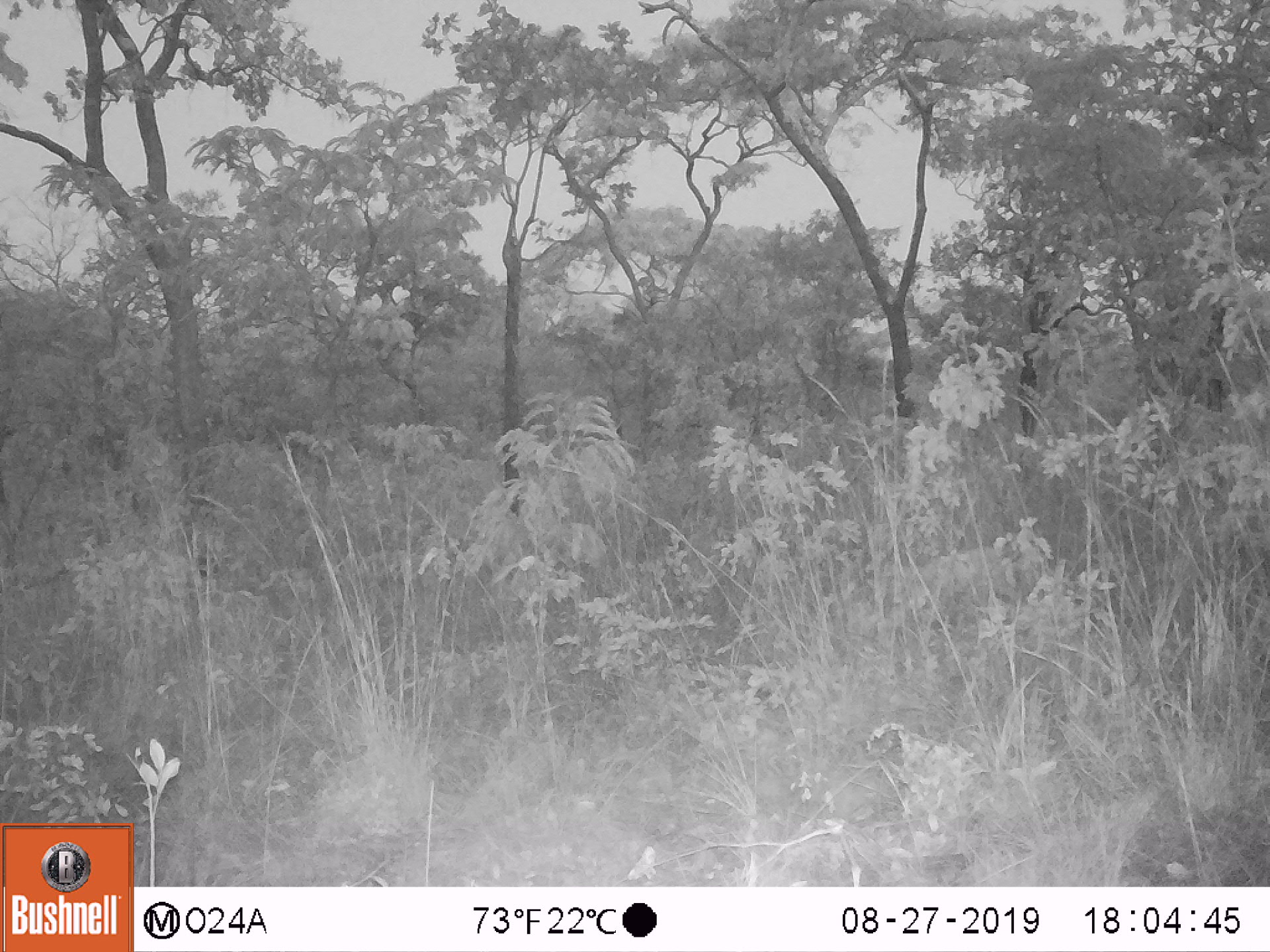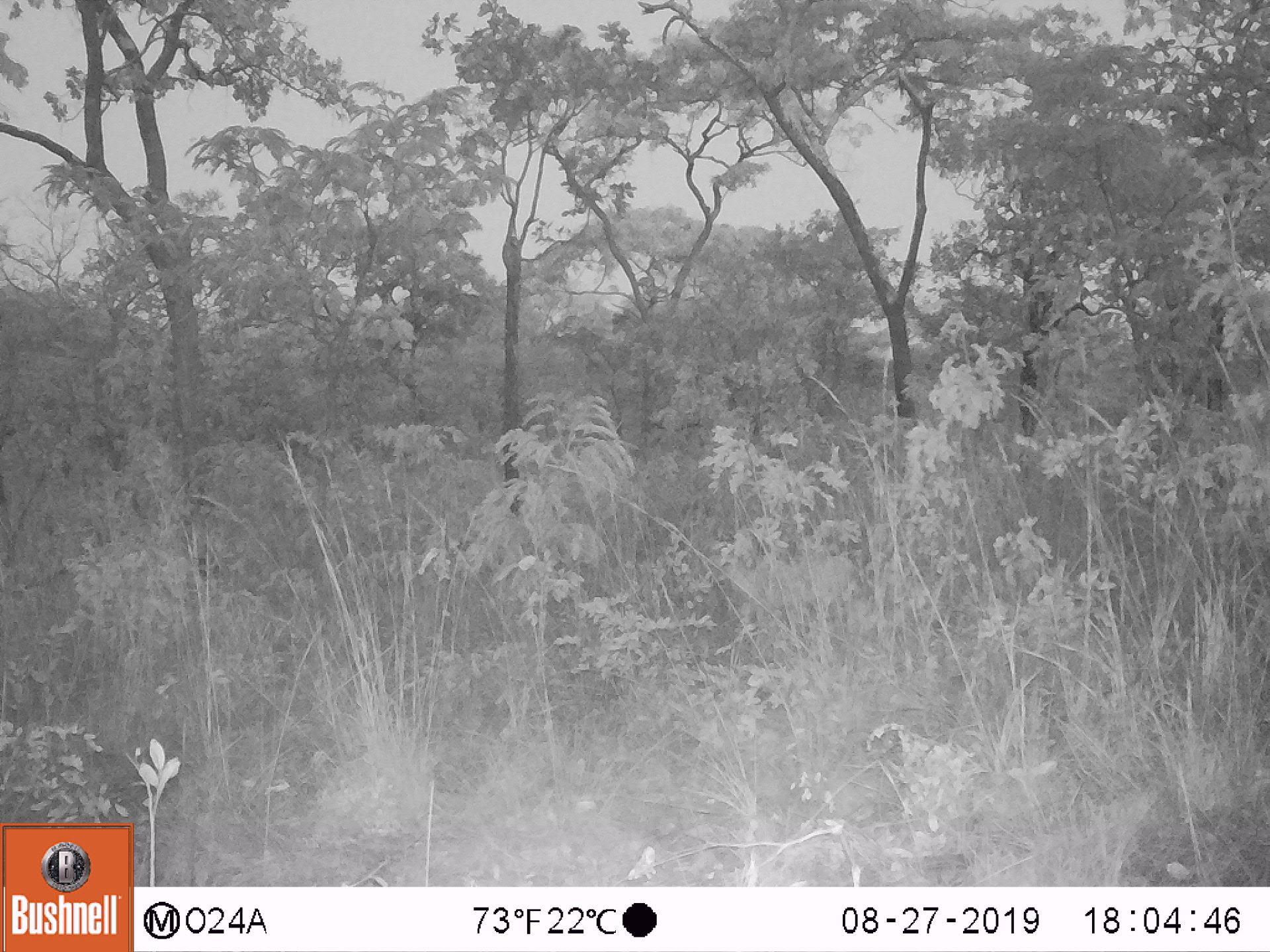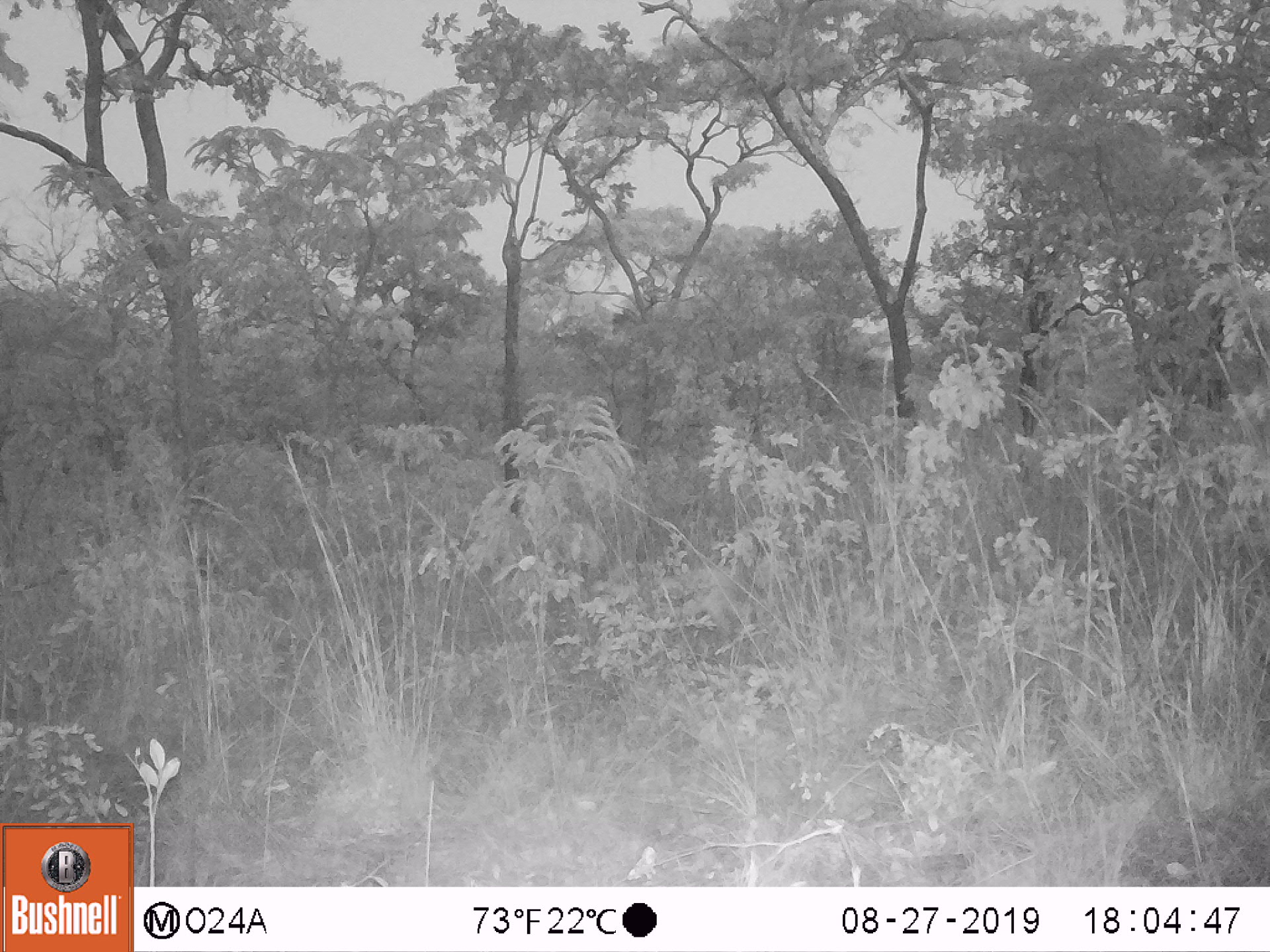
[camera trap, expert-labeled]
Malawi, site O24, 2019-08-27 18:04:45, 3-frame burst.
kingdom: Animalia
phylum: Chordata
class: Mammalia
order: Artiodactyla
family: Bovidae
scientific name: Antilopinae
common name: small antelope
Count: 1.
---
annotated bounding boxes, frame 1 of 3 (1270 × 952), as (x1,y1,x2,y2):
small antelope: (865,551,1021,612)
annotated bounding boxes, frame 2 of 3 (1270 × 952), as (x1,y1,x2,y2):
small antelope: (713,546,859,618)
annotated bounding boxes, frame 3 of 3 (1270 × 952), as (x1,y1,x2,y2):
small antelope: (595,563,749,644)